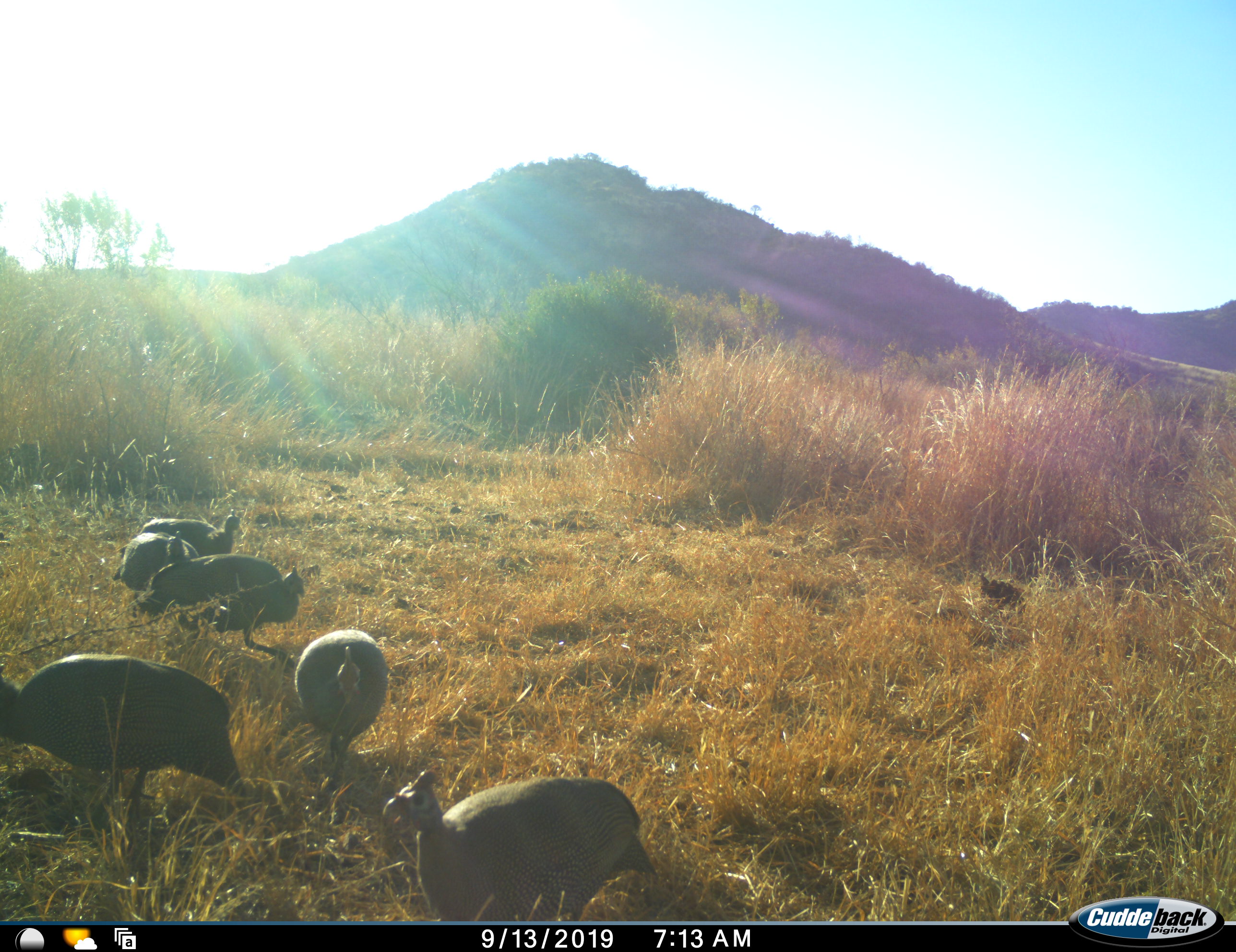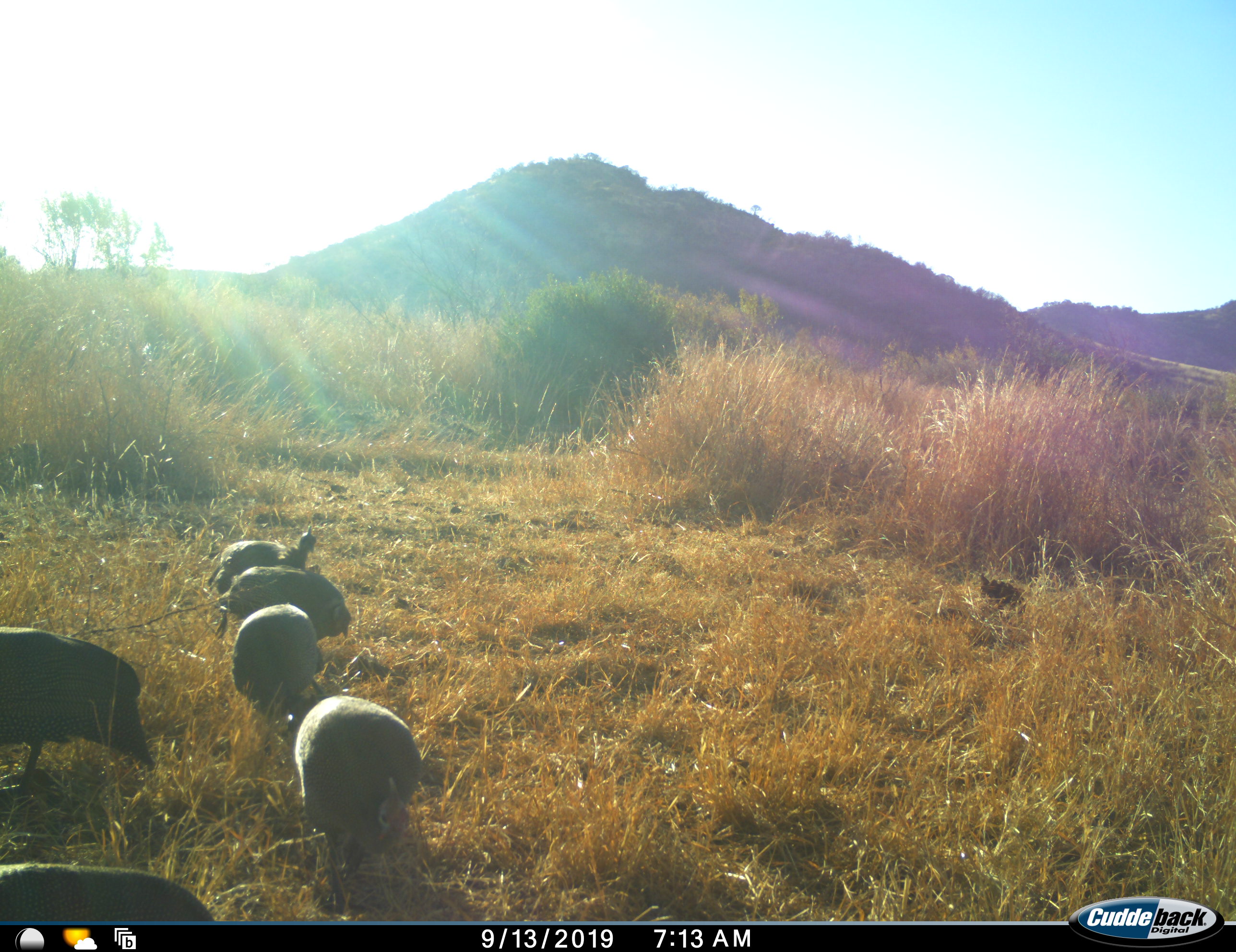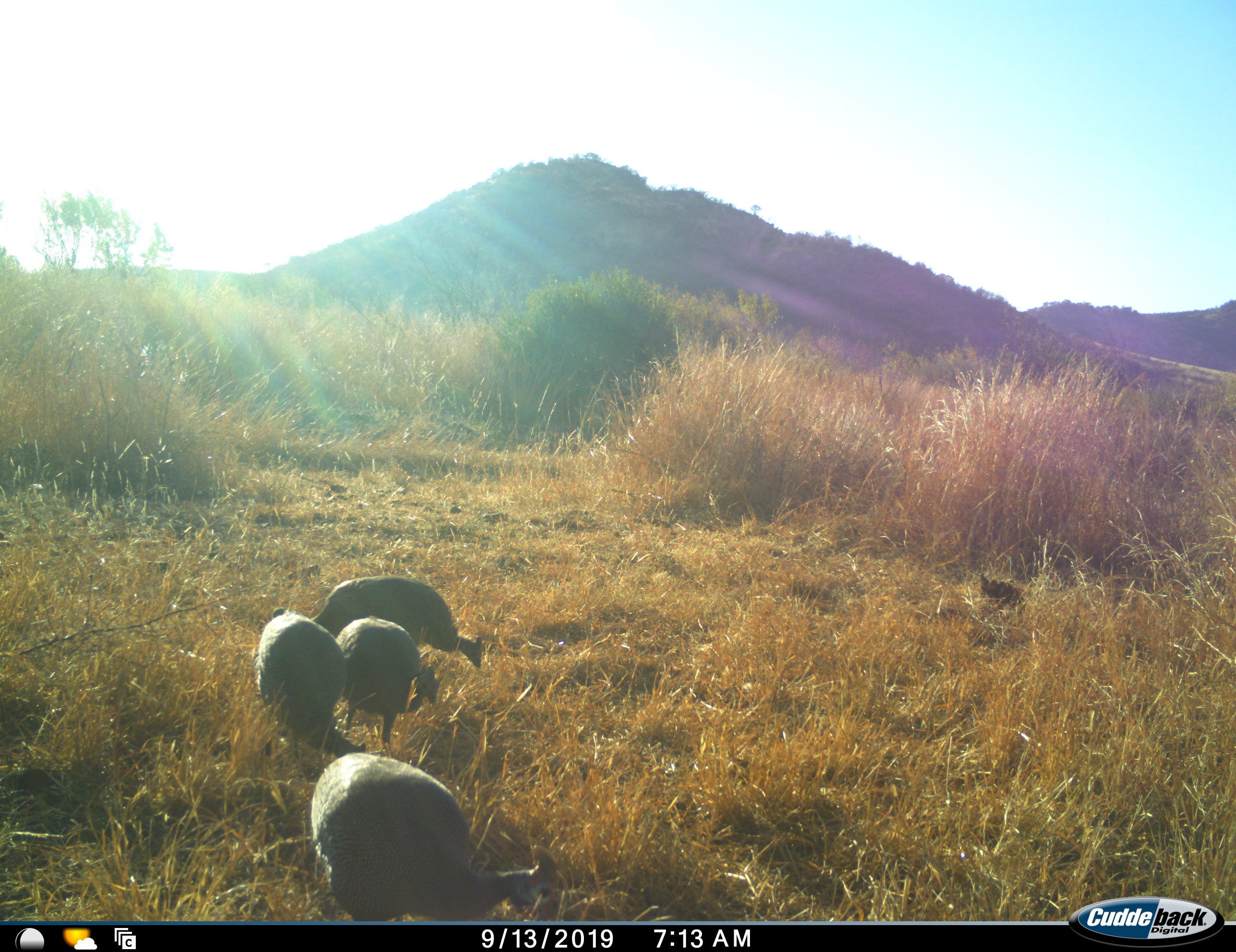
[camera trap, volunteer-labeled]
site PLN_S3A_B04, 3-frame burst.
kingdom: Animalia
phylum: Chordata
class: Aves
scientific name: Aves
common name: bird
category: birdother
Birdother (bird) (Aves), count 6. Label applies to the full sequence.